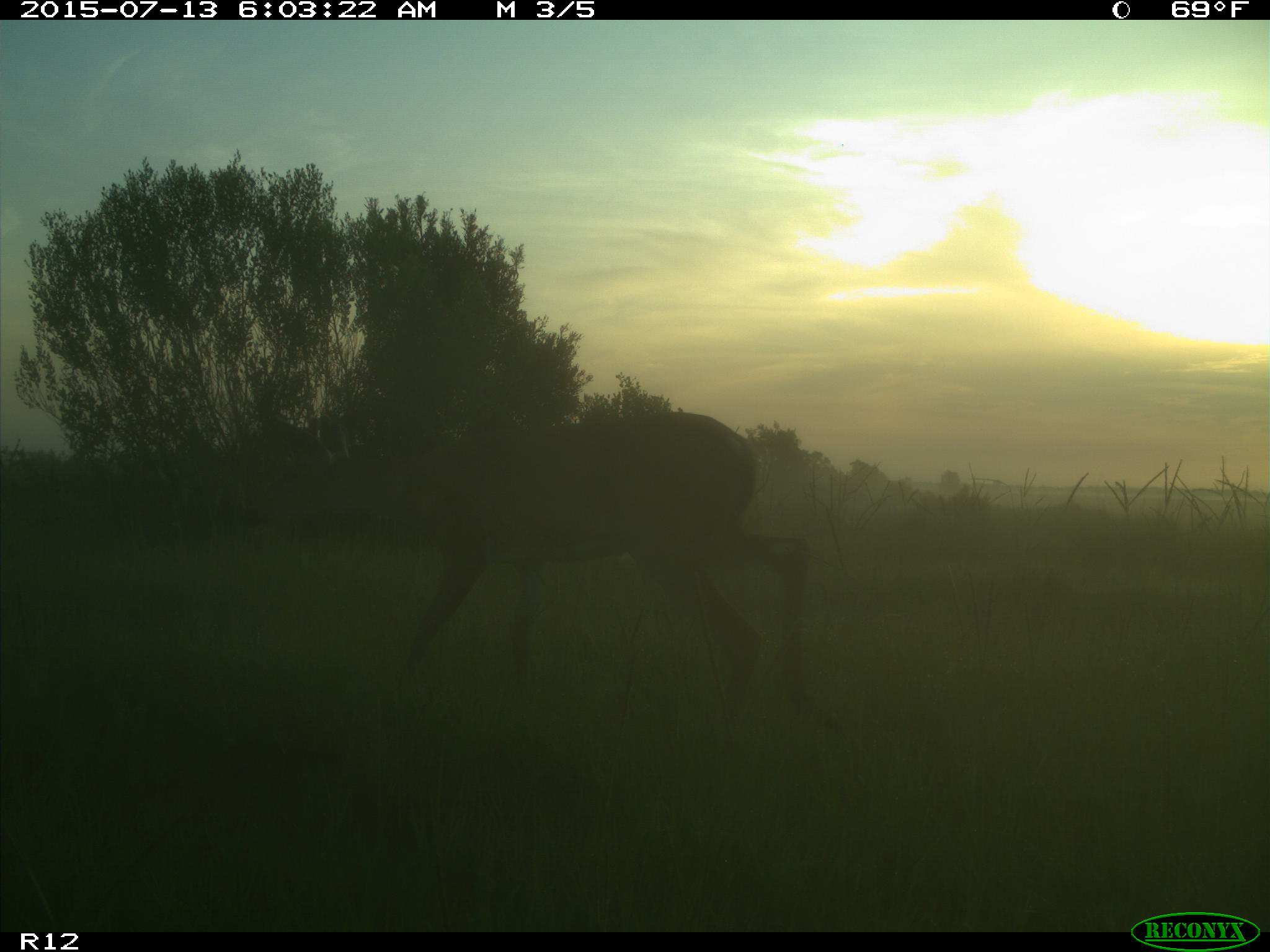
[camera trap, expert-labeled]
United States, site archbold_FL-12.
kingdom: Animalia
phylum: Chordata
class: Mammalia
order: Artiodactyla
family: Cervidae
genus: Odocoileus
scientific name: Odocoileus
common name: deer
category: unidentified deer